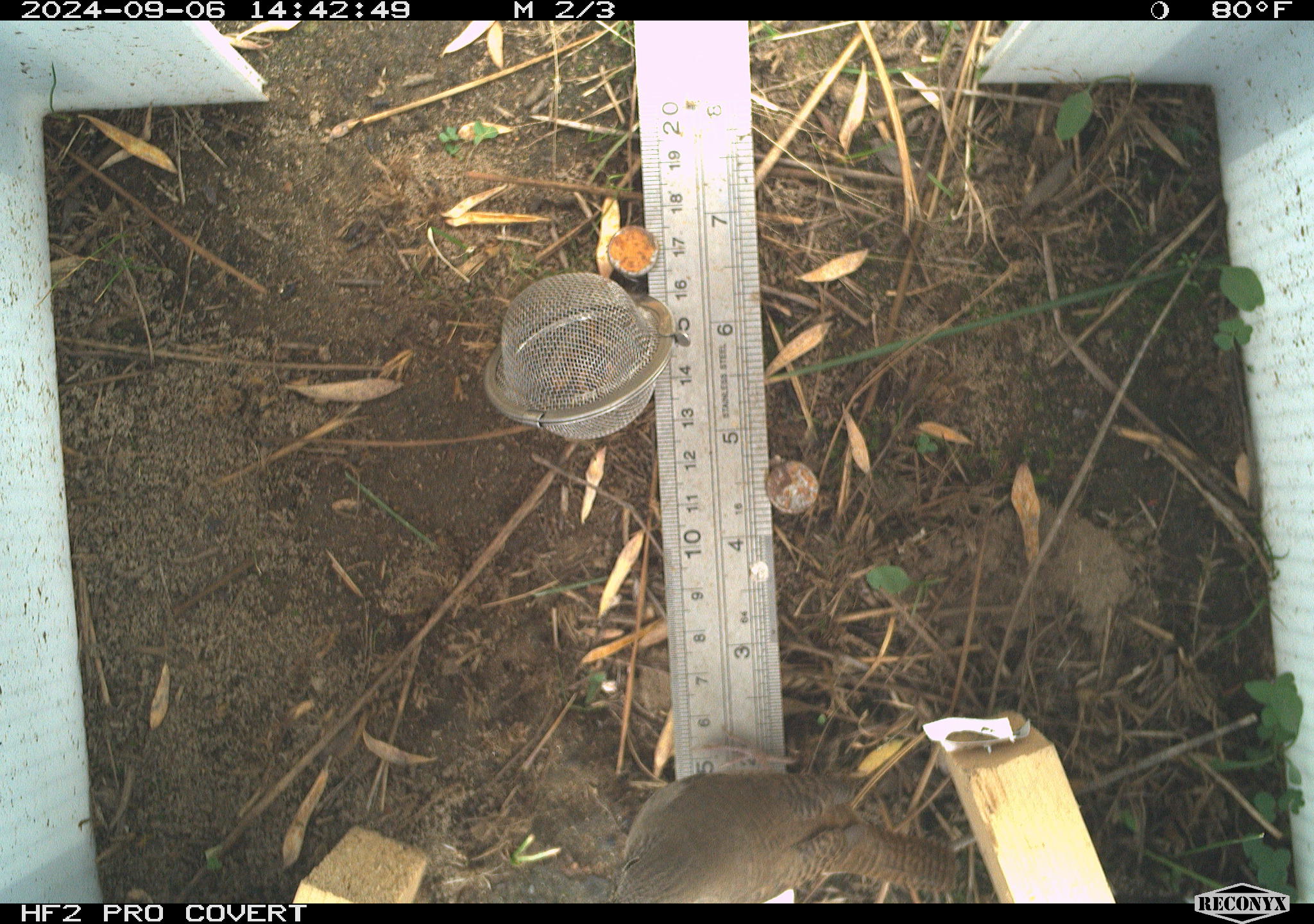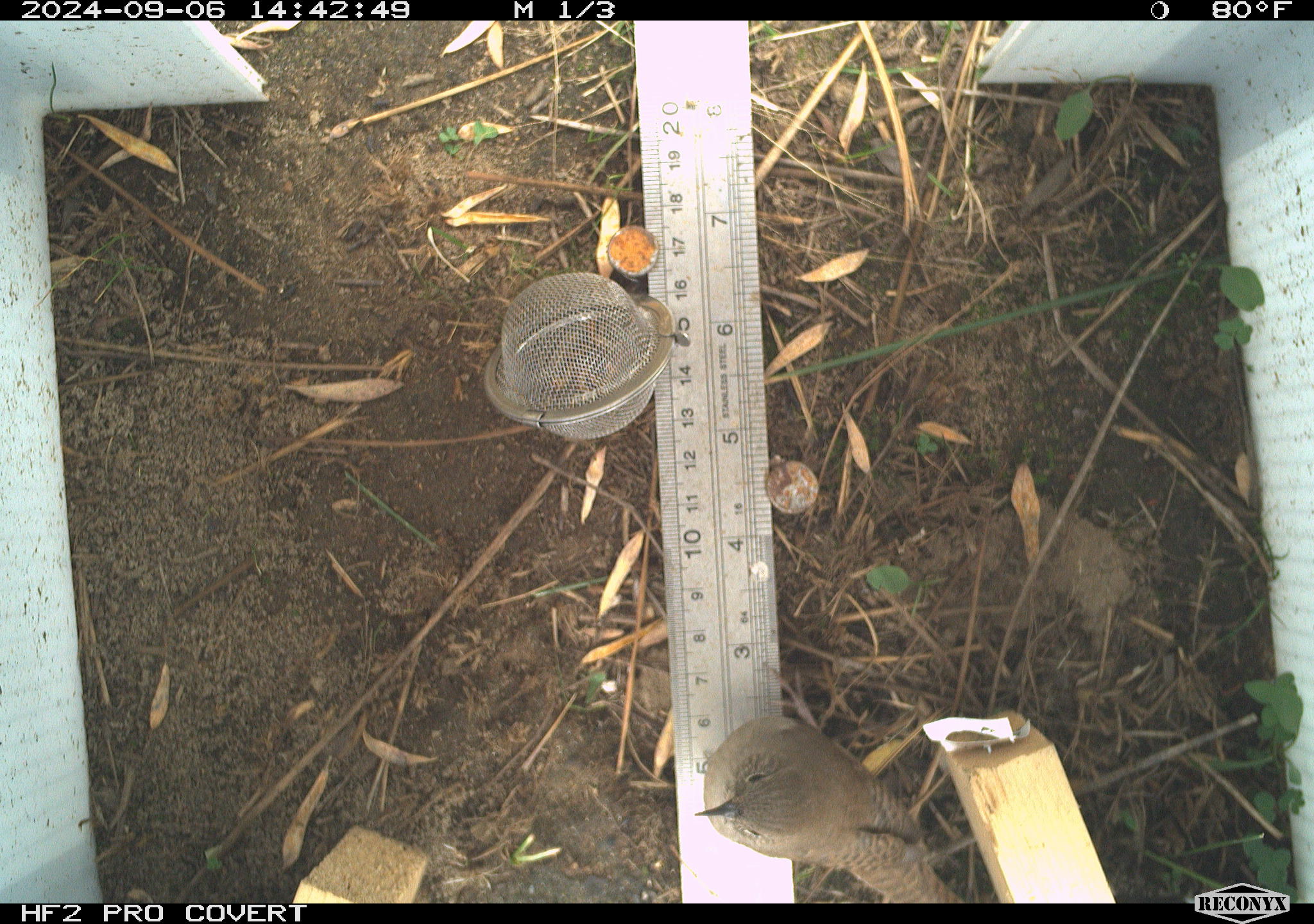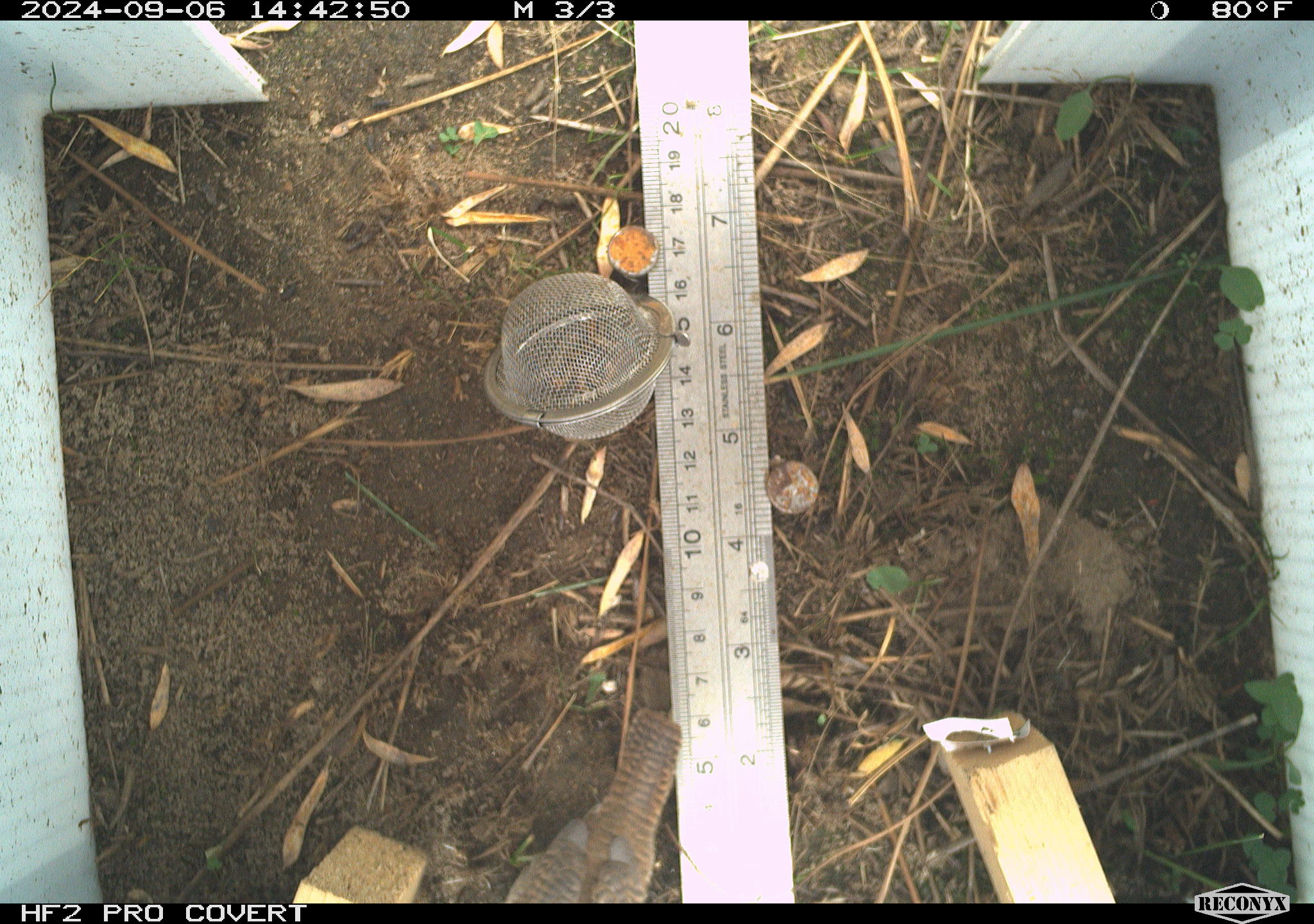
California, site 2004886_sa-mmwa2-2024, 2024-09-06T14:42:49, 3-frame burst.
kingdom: Animalia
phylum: Chordata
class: Aves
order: Passeriformes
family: Troglodytidae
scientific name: Troglodytidae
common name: wren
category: troglodytidae family